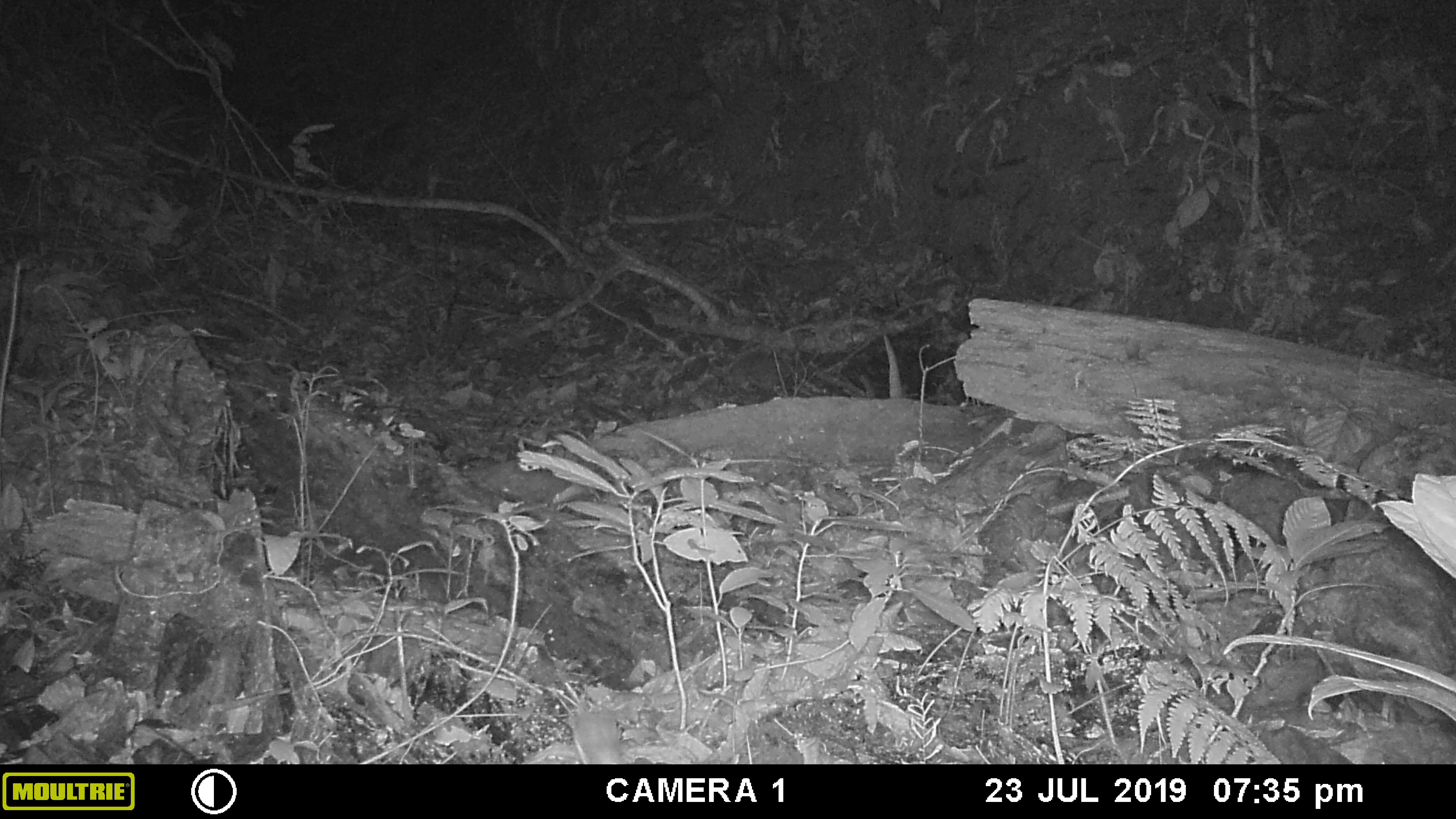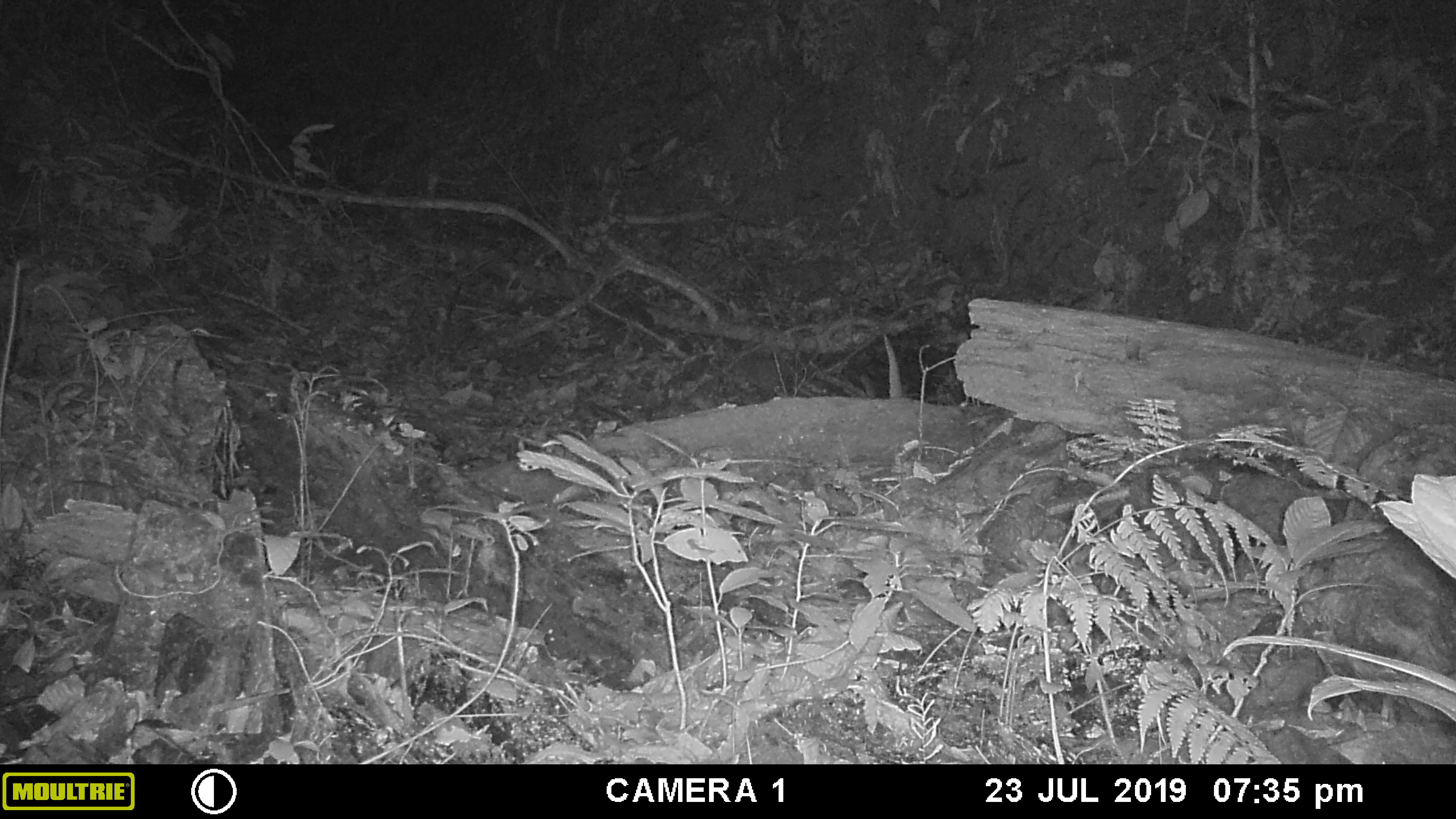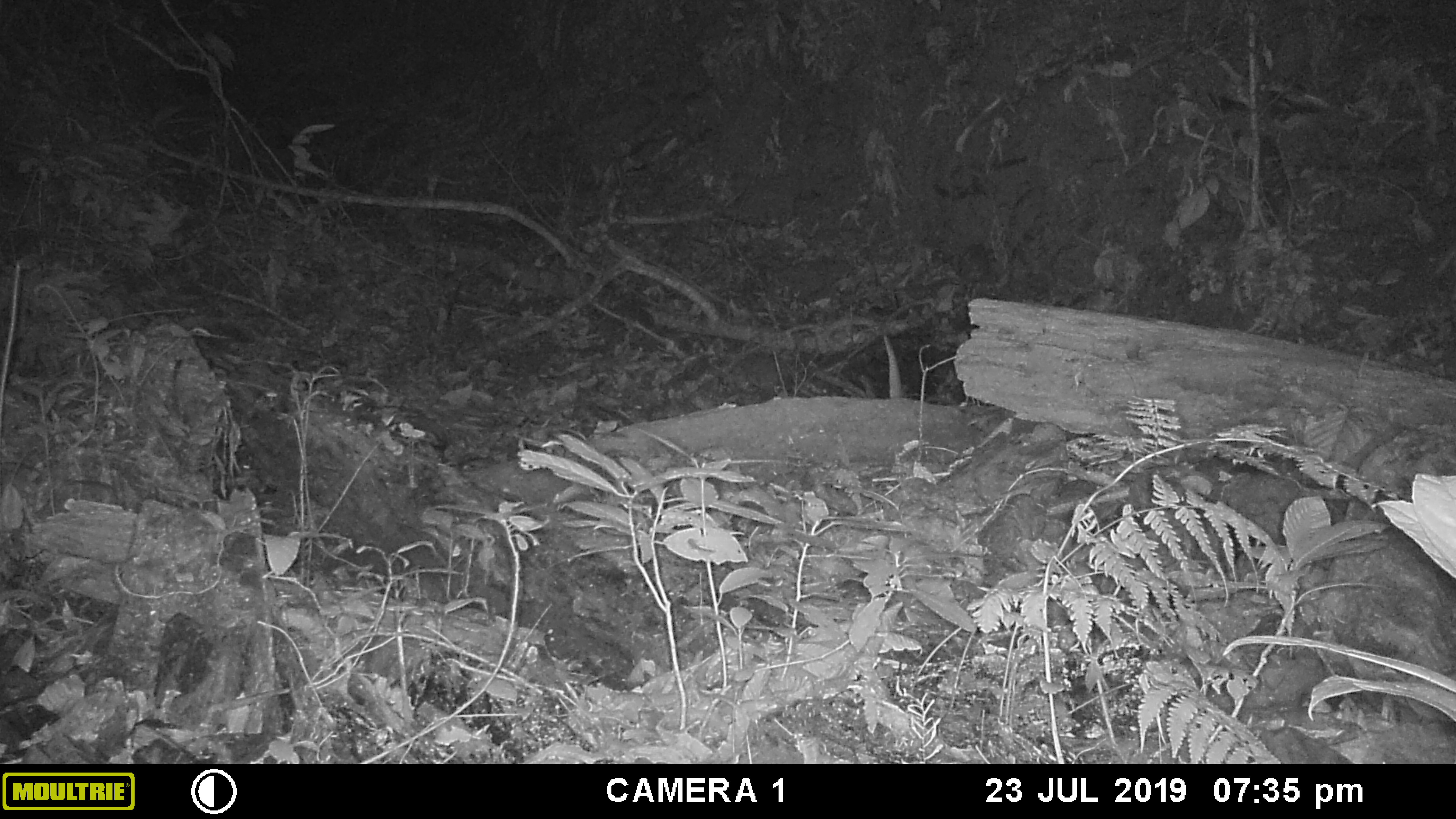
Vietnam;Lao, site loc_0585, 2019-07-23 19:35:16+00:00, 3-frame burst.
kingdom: Animalia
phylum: Chordata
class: Mammalia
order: Rodentia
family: Muridae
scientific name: Muridae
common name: old-world mice and rats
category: unidentified murid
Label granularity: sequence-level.